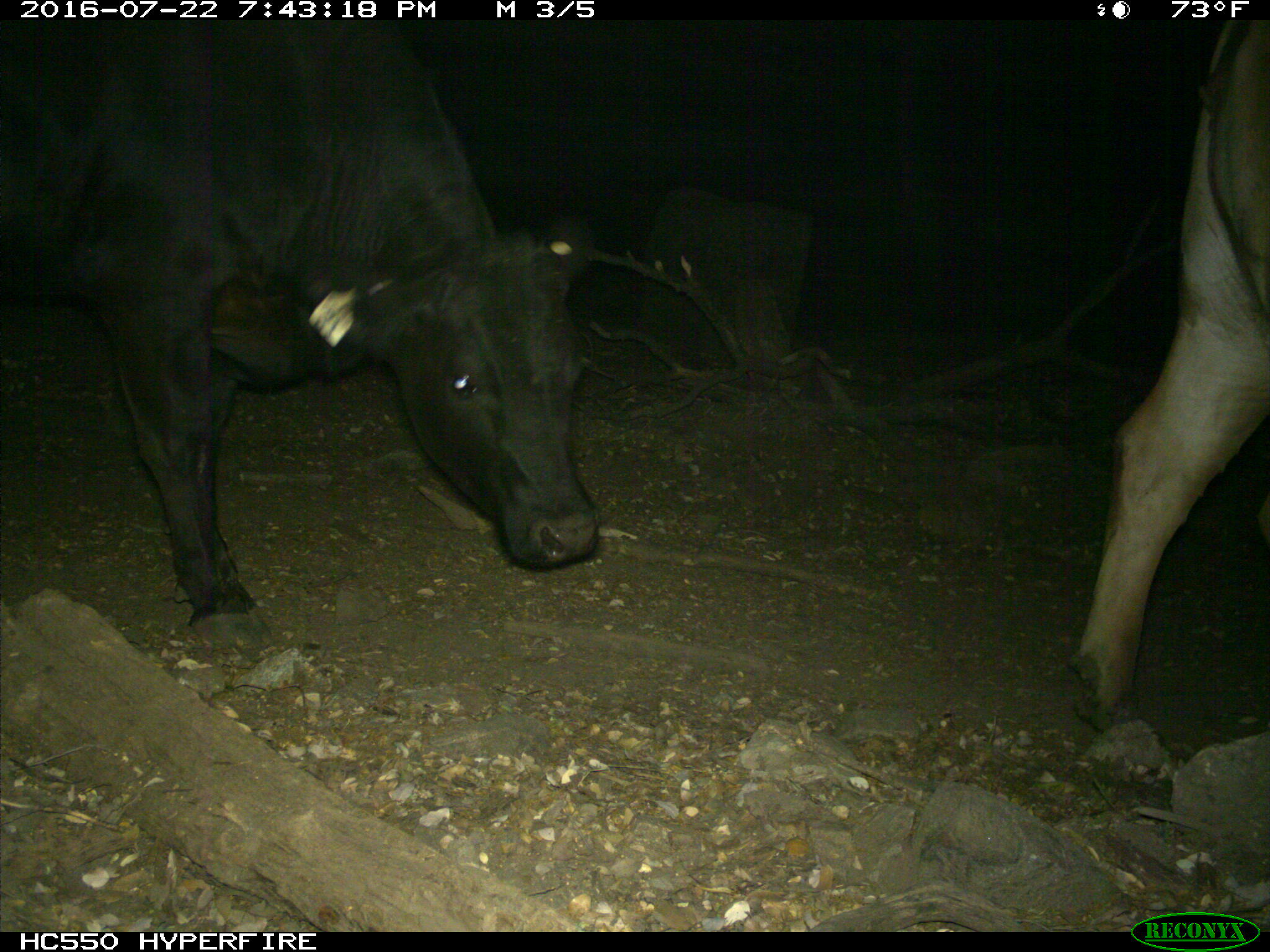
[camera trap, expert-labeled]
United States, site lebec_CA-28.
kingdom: Animalia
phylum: Chordata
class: Mammalia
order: Artiodactyla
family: Bovidae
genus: Bos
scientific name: Bos taurus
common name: domestic cow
Bos taurus (domestic cow).